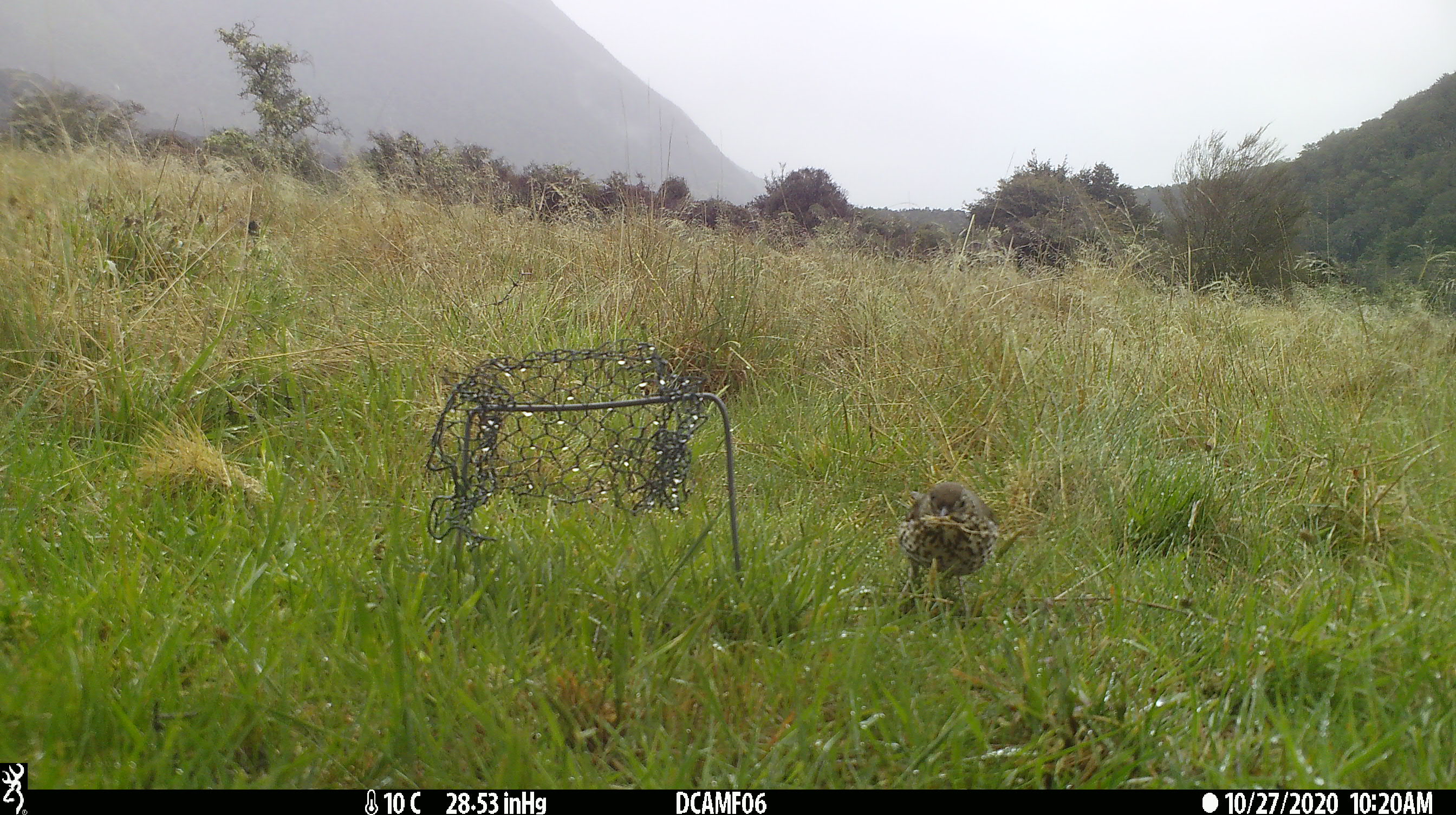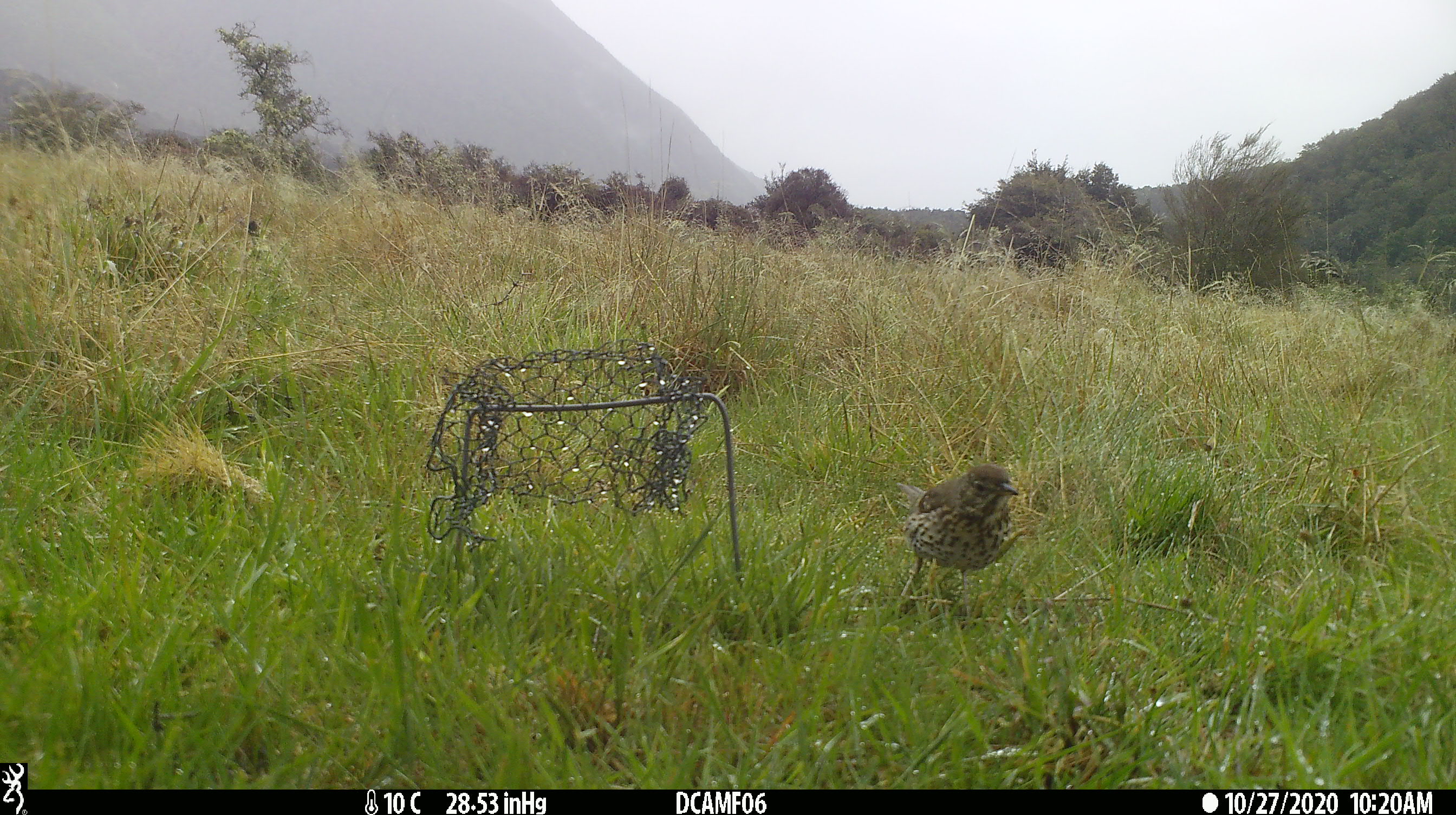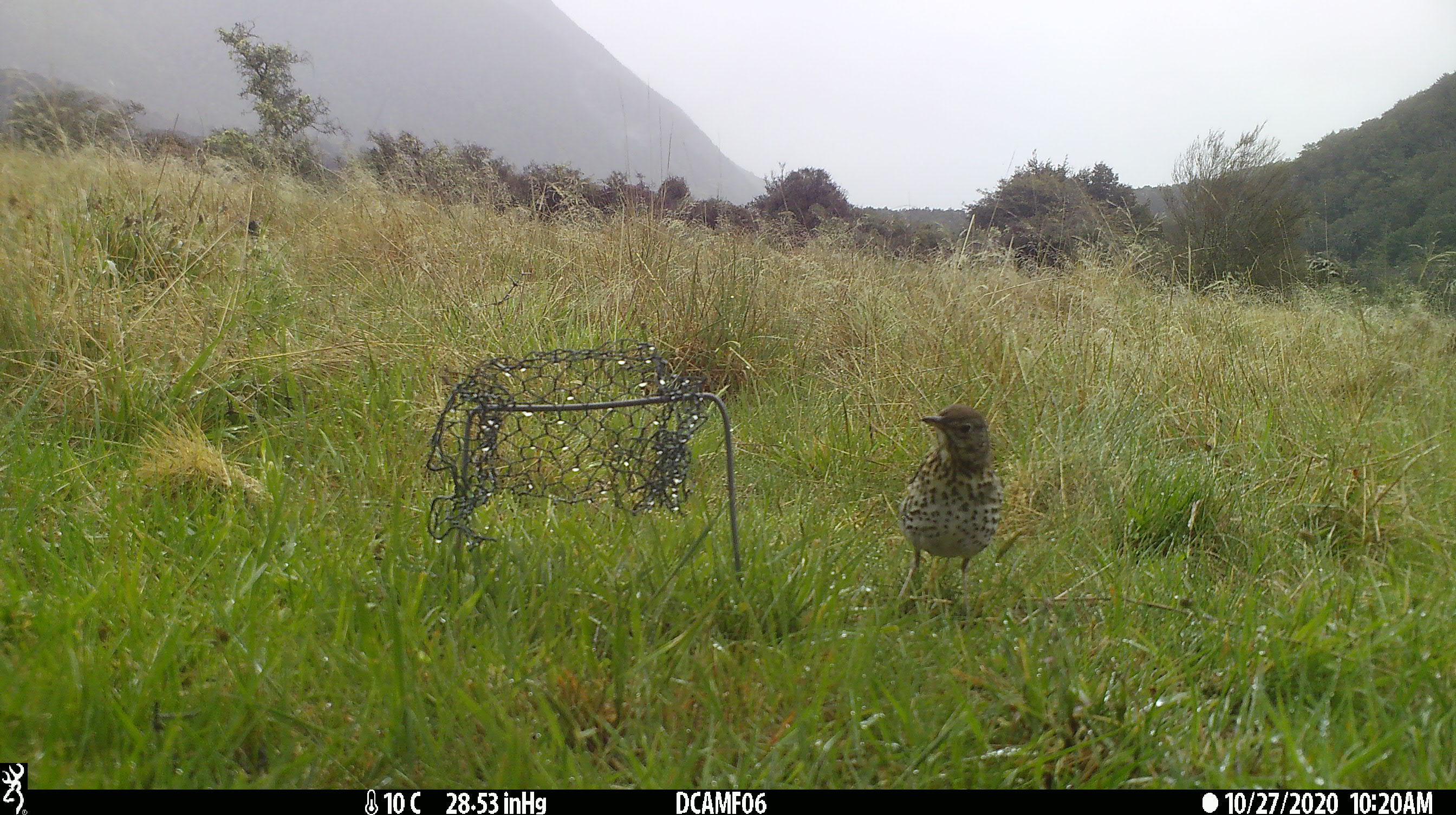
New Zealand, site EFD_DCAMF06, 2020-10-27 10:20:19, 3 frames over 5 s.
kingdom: Animalia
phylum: Chordata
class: Aves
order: Passeriformes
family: Turdidae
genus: Turdus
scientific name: Turdus philomelos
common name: song thrush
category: thrush